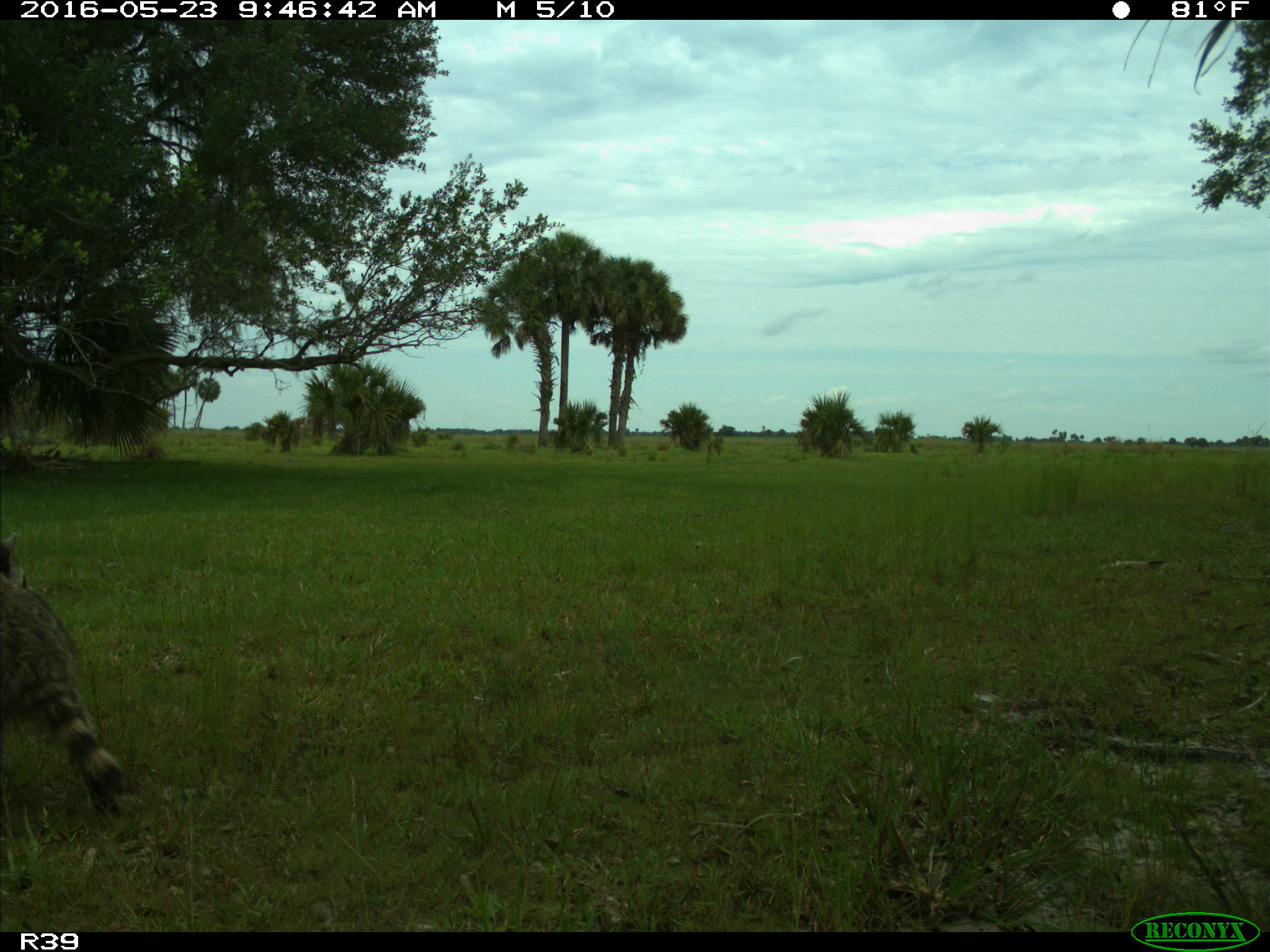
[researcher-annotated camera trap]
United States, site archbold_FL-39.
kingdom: Animalia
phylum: Chordata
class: Mammalia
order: Carnivora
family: Procyonidae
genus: Procyon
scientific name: Procyon lotor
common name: common raccoon